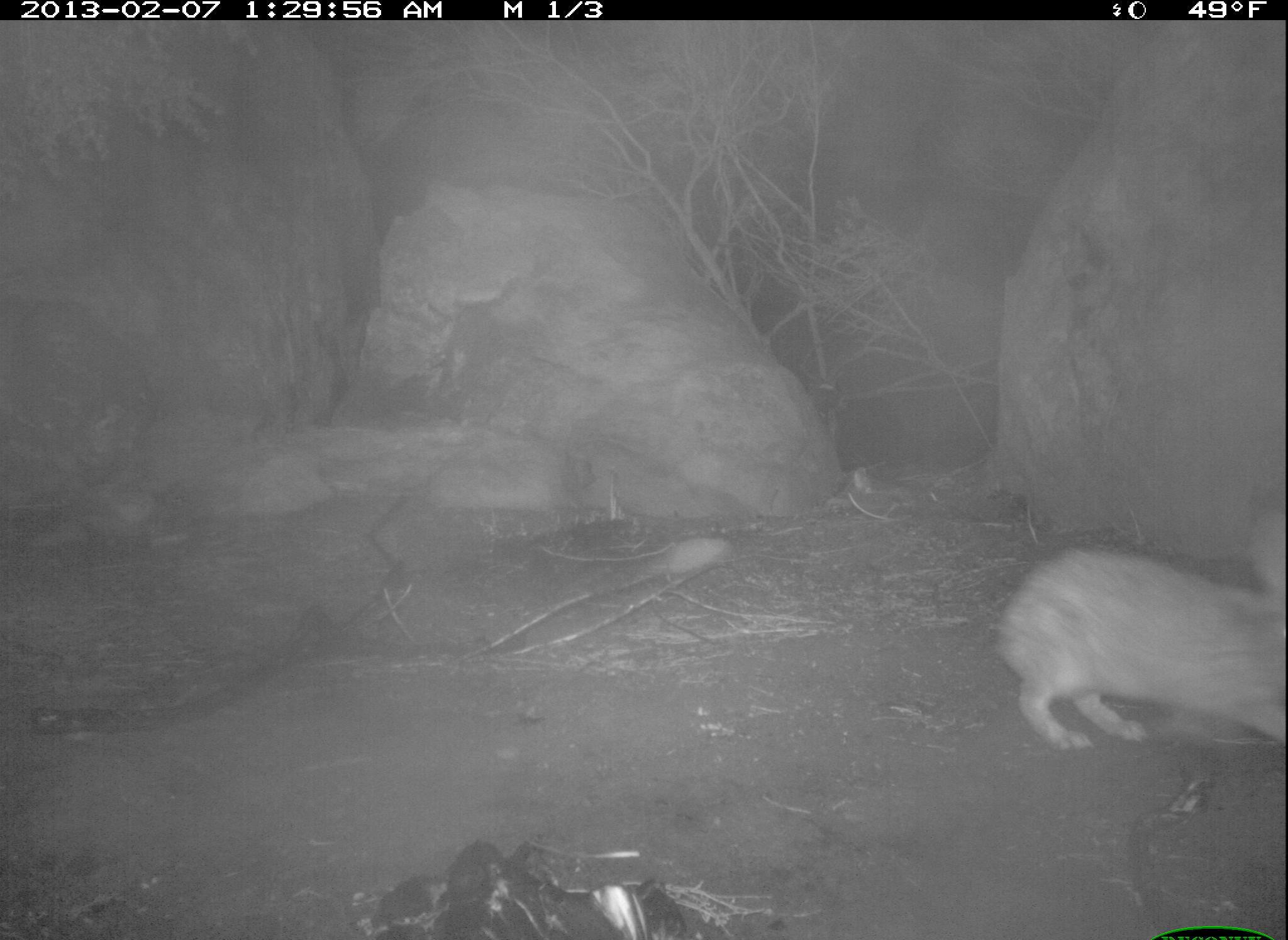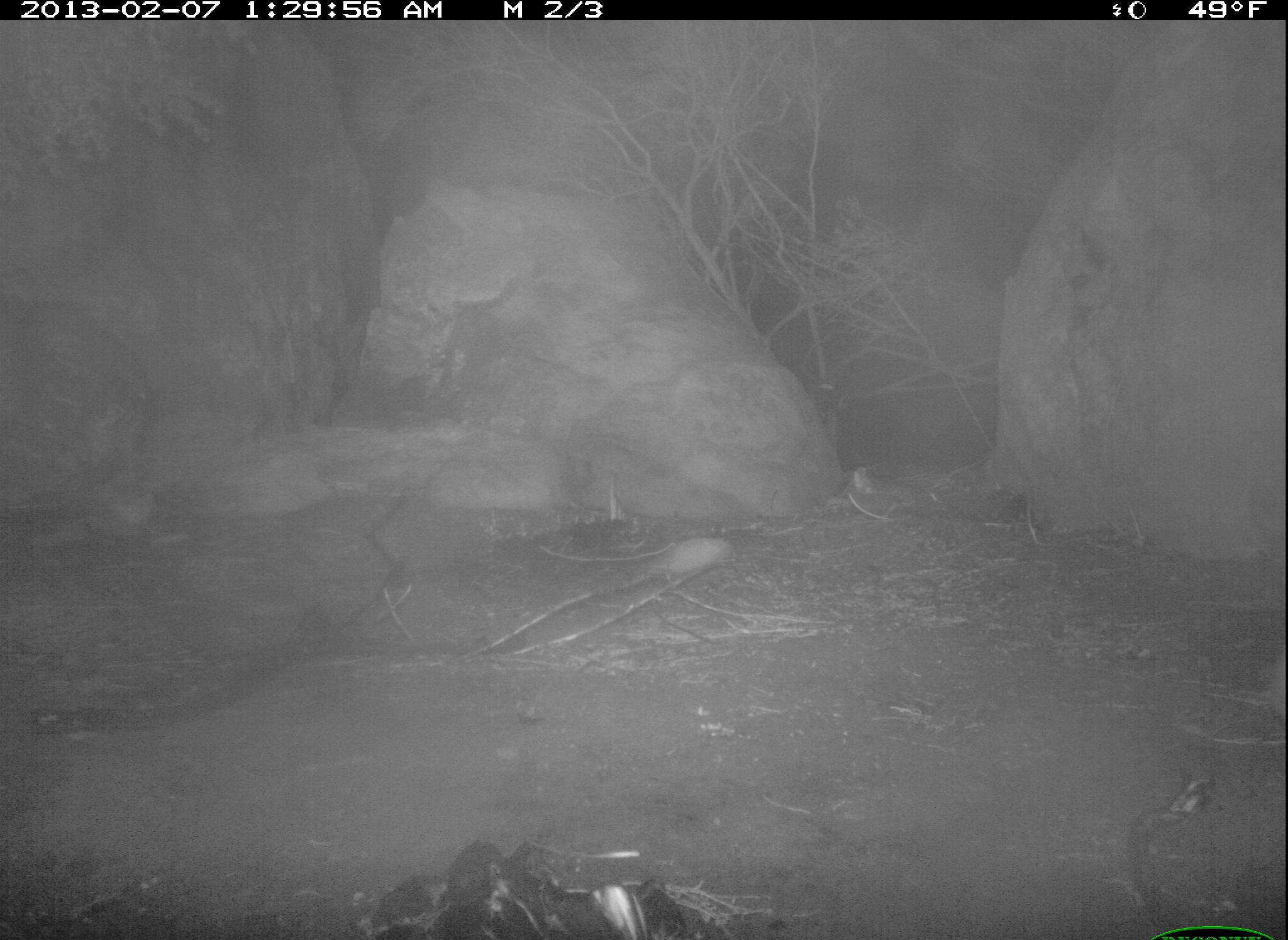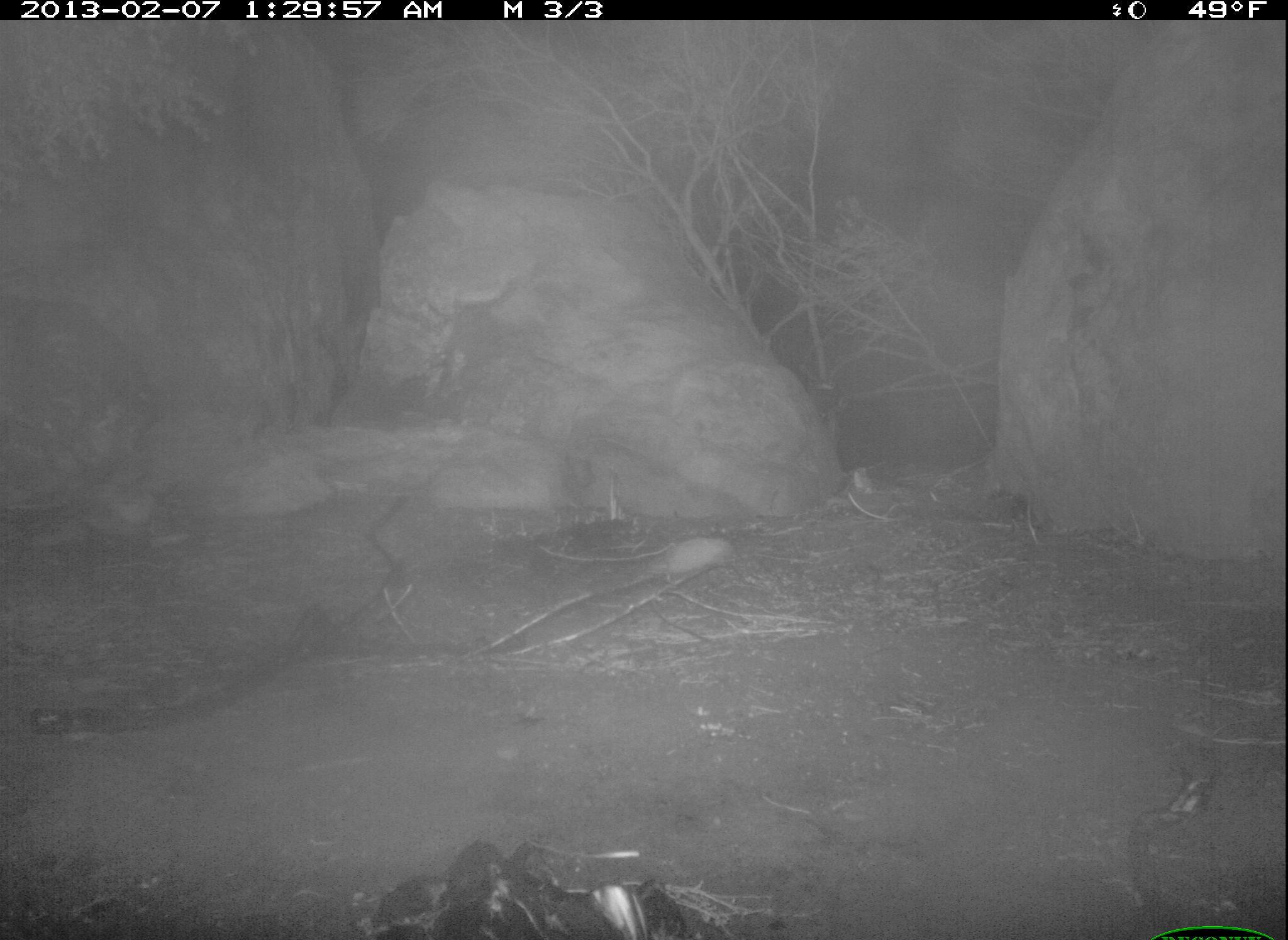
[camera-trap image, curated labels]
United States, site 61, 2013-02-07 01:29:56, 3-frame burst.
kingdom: Animalia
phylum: Chordata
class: Mammalia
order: Lagomorpha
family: Leporidae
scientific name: Leporidae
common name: rabbits and hares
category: rabbit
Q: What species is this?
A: Rabbit (rabbits and hares) (Leporidae).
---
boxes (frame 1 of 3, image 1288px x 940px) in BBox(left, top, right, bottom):
rabbit: BBox(985, 490, 1286, 767)